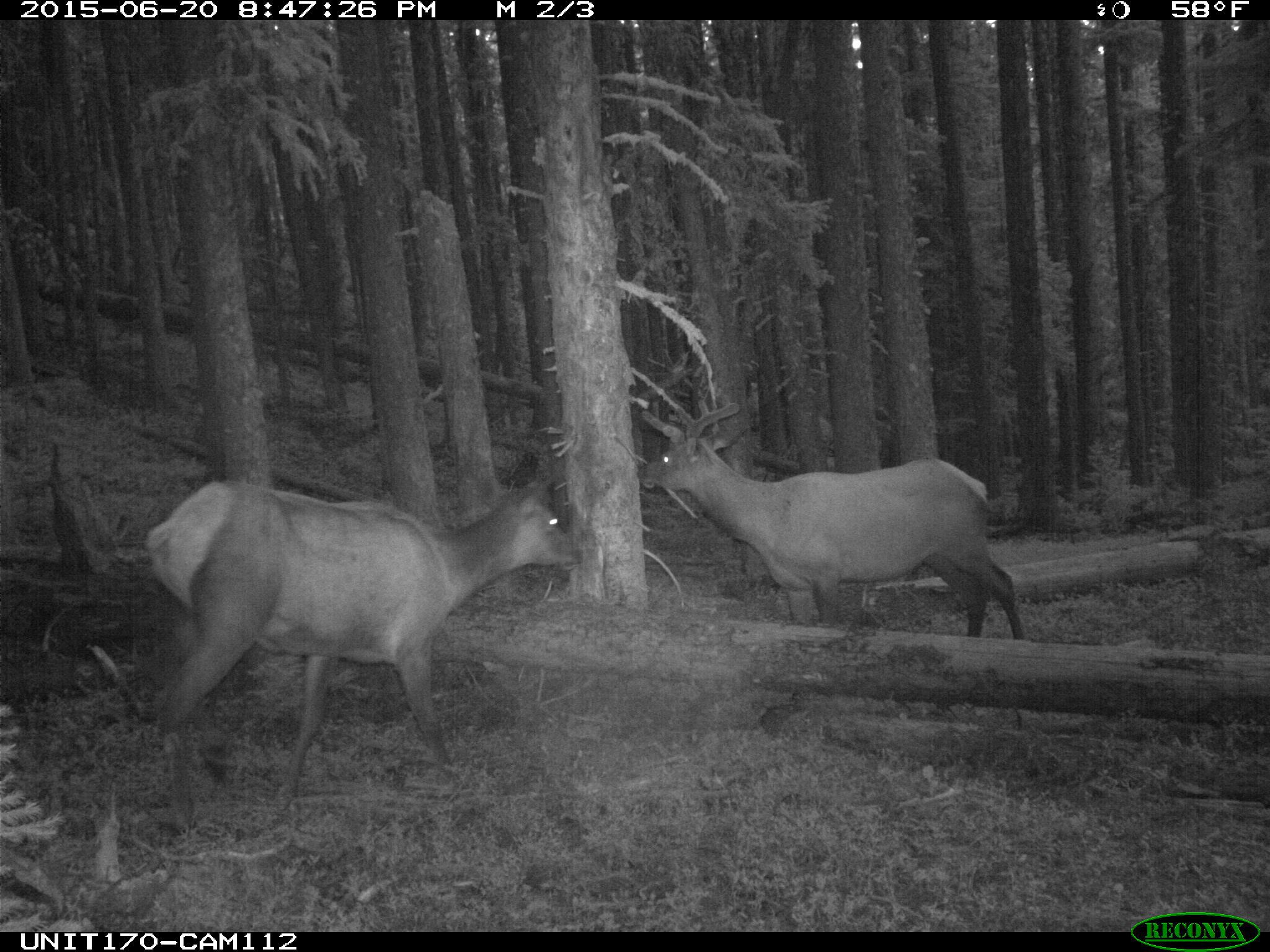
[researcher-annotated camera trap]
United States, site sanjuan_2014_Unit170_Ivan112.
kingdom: Animalia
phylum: Chordata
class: Mammalia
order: Artiodactyla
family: Cervidae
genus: Cervus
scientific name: Cervus elaphus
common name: red deer